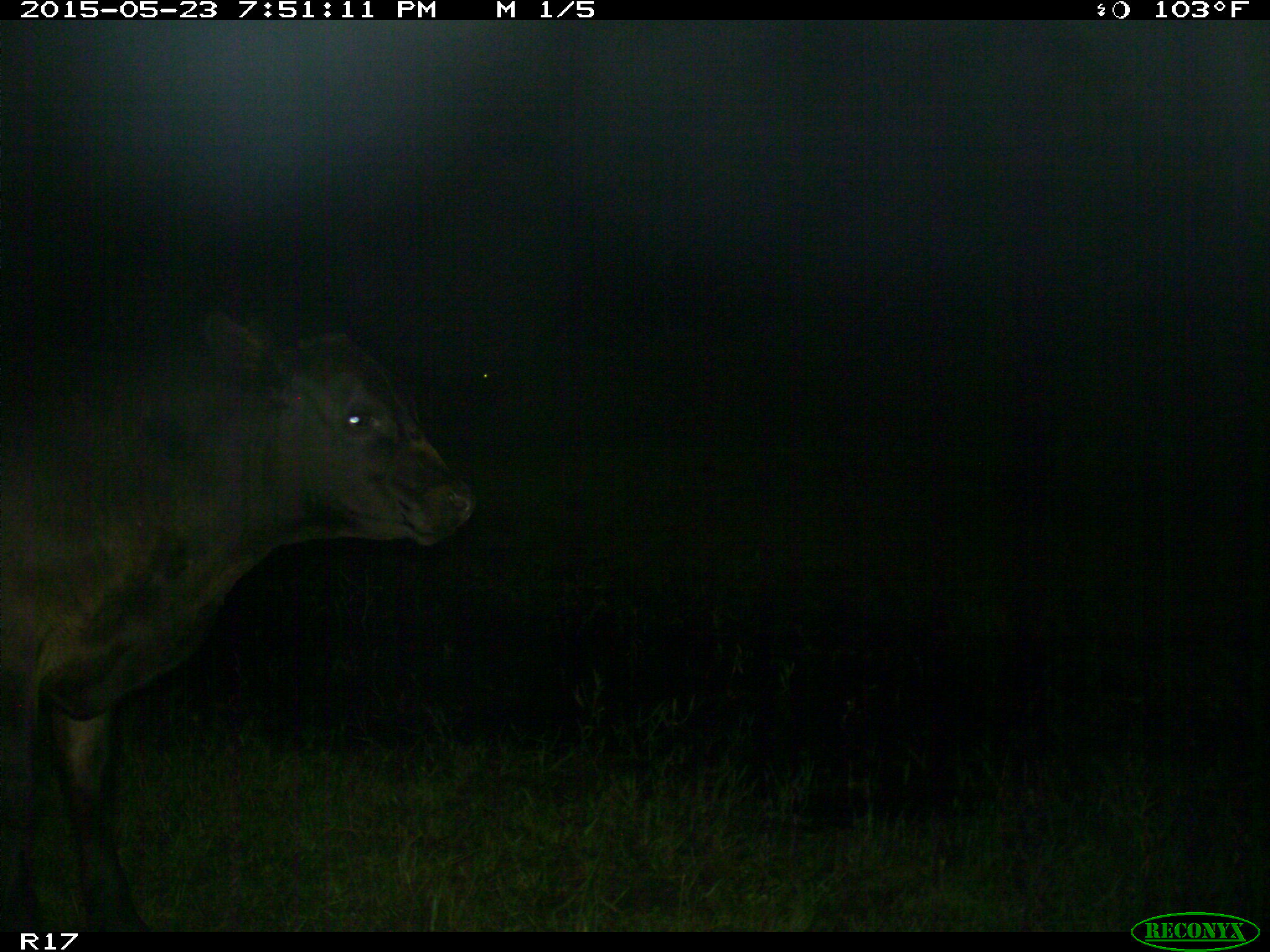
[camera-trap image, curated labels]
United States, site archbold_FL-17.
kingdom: Animalia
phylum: Chordata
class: Mammalia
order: Artiodactyla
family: Bovidae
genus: Bos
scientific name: Bos taurus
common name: domestic cow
Bos taurus (domestic cow).